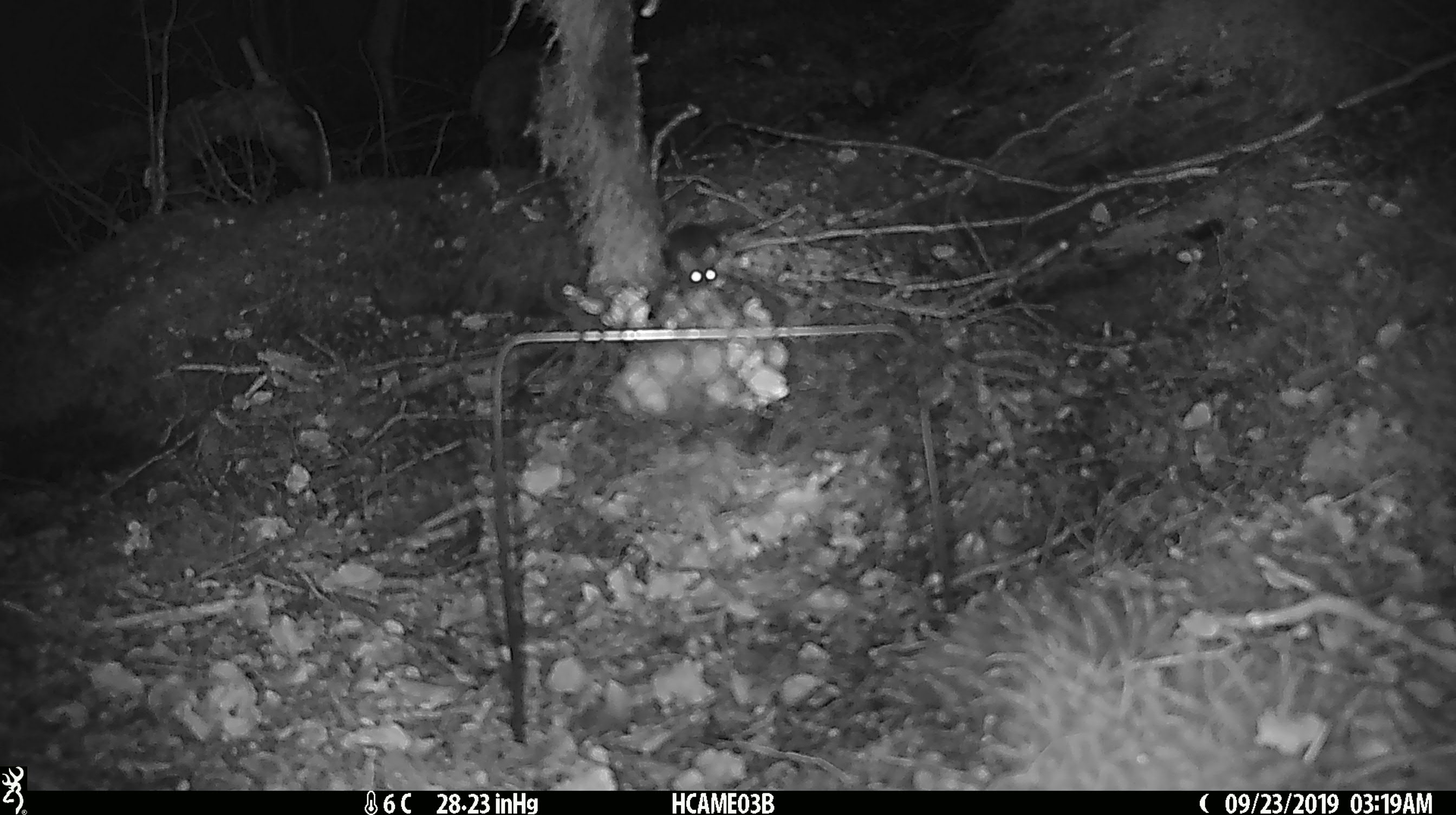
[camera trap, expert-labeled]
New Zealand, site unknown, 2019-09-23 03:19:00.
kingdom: Animalia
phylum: Chordata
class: Mammalia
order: Rodentia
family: Muridae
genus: Mus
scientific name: Mus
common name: mouse